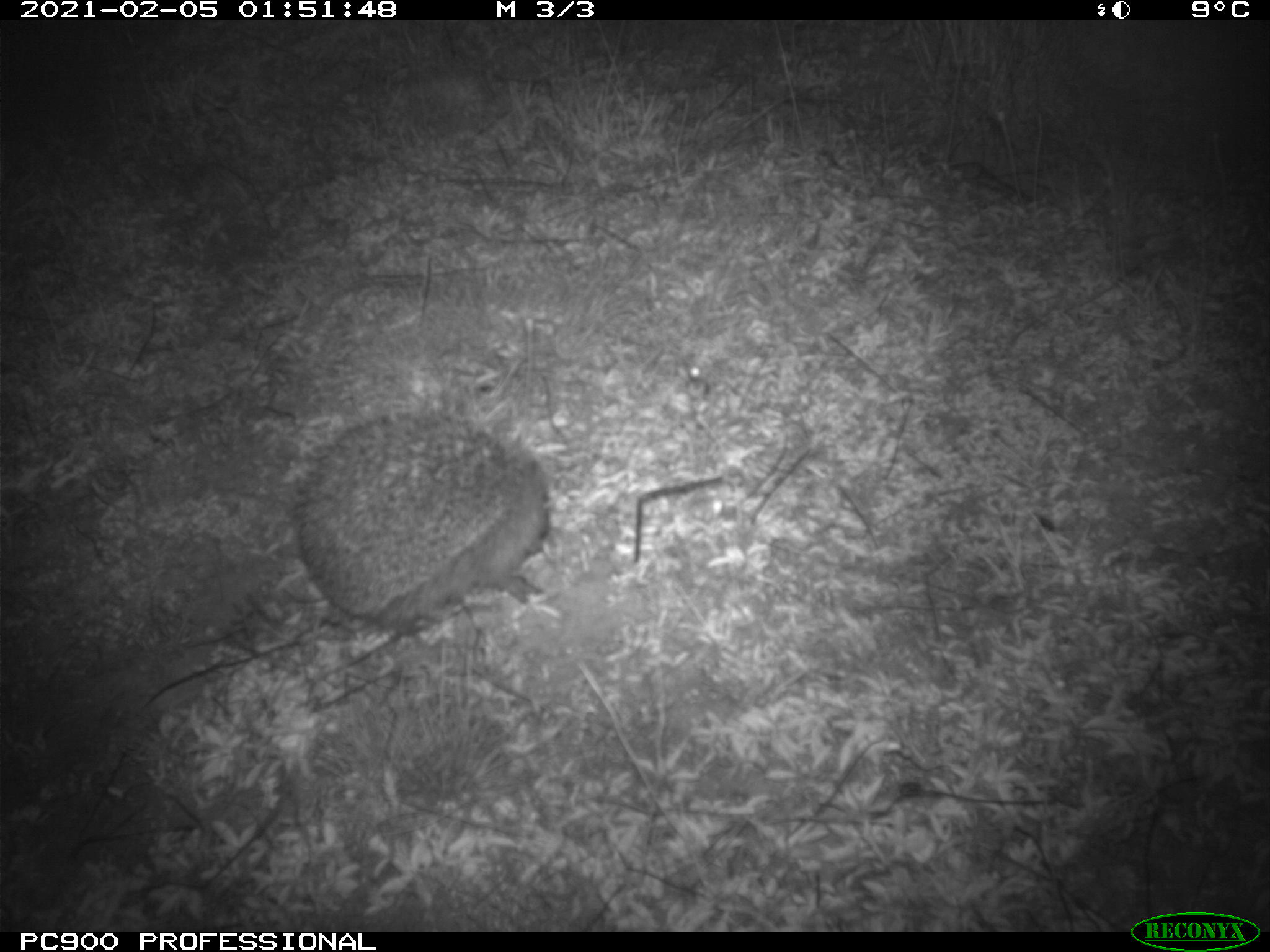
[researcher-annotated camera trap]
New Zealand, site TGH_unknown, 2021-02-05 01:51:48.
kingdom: Animalia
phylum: Chordata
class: Mammalia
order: Eulipotyphla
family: Erinaceidae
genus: Erinaceus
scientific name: Erinaceus europaeus europaeus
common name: european hedgehog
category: hedgehog